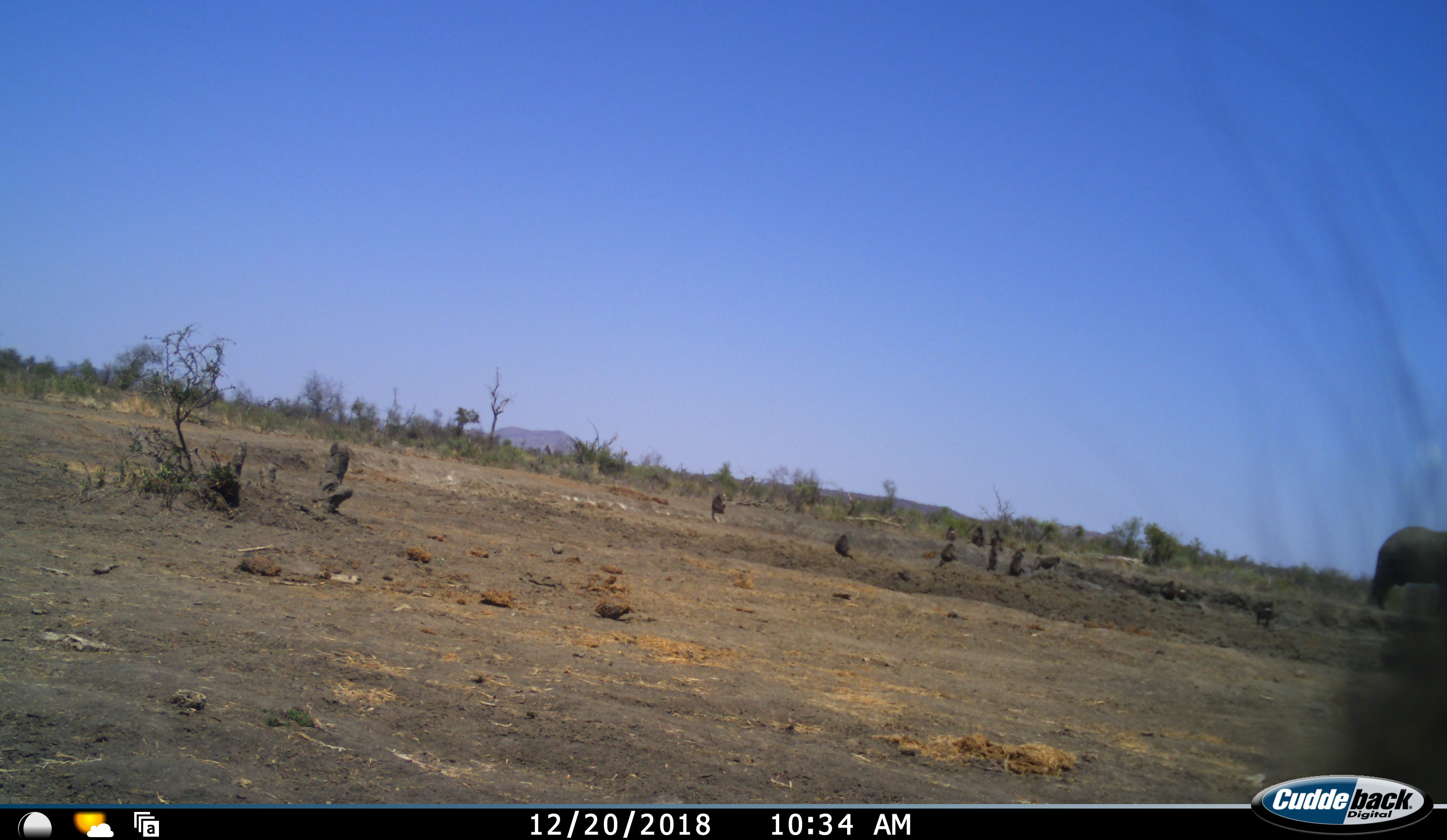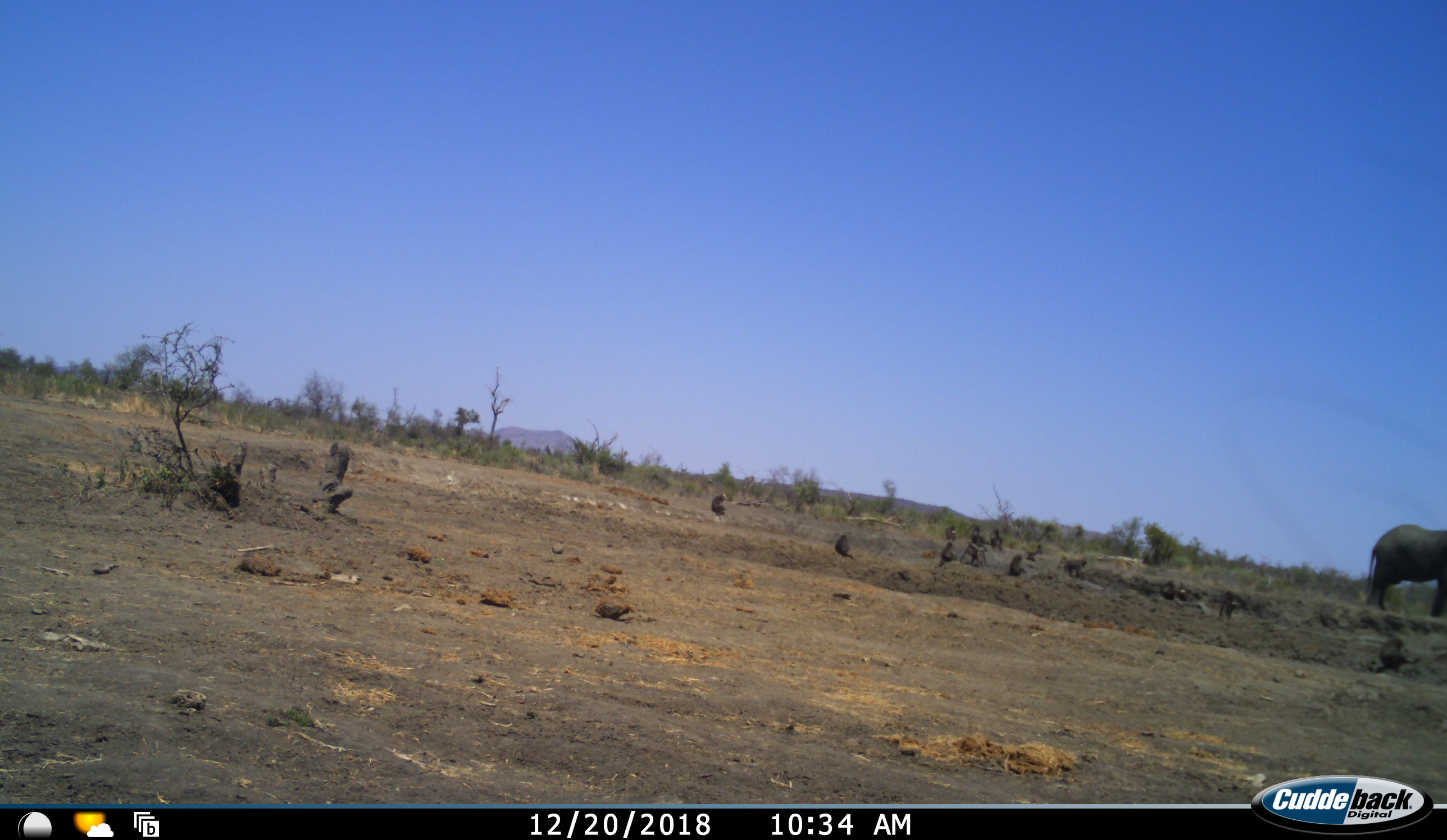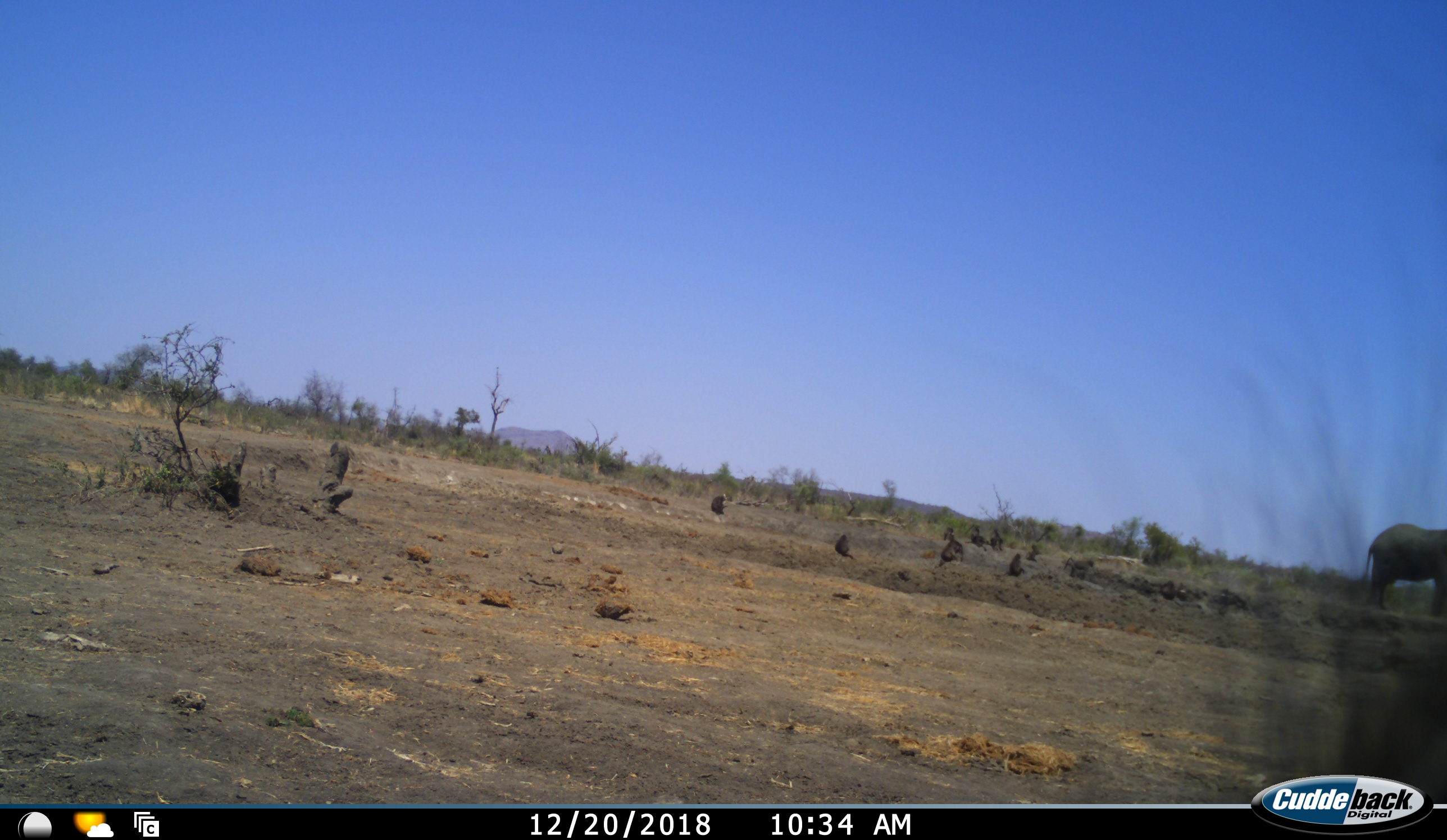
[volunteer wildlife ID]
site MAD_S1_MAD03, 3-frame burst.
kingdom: Animalia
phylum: Chordata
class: Mammalia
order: Primates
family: Cercopithecidae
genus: Papio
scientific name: Papio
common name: baboon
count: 11-50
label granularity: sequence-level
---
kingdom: Animalia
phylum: Chordata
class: Mammalia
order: Proboscidea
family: Elephantidae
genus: Loxodonta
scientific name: Loxodonta africana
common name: african bush elephant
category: elephant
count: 1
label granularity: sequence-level